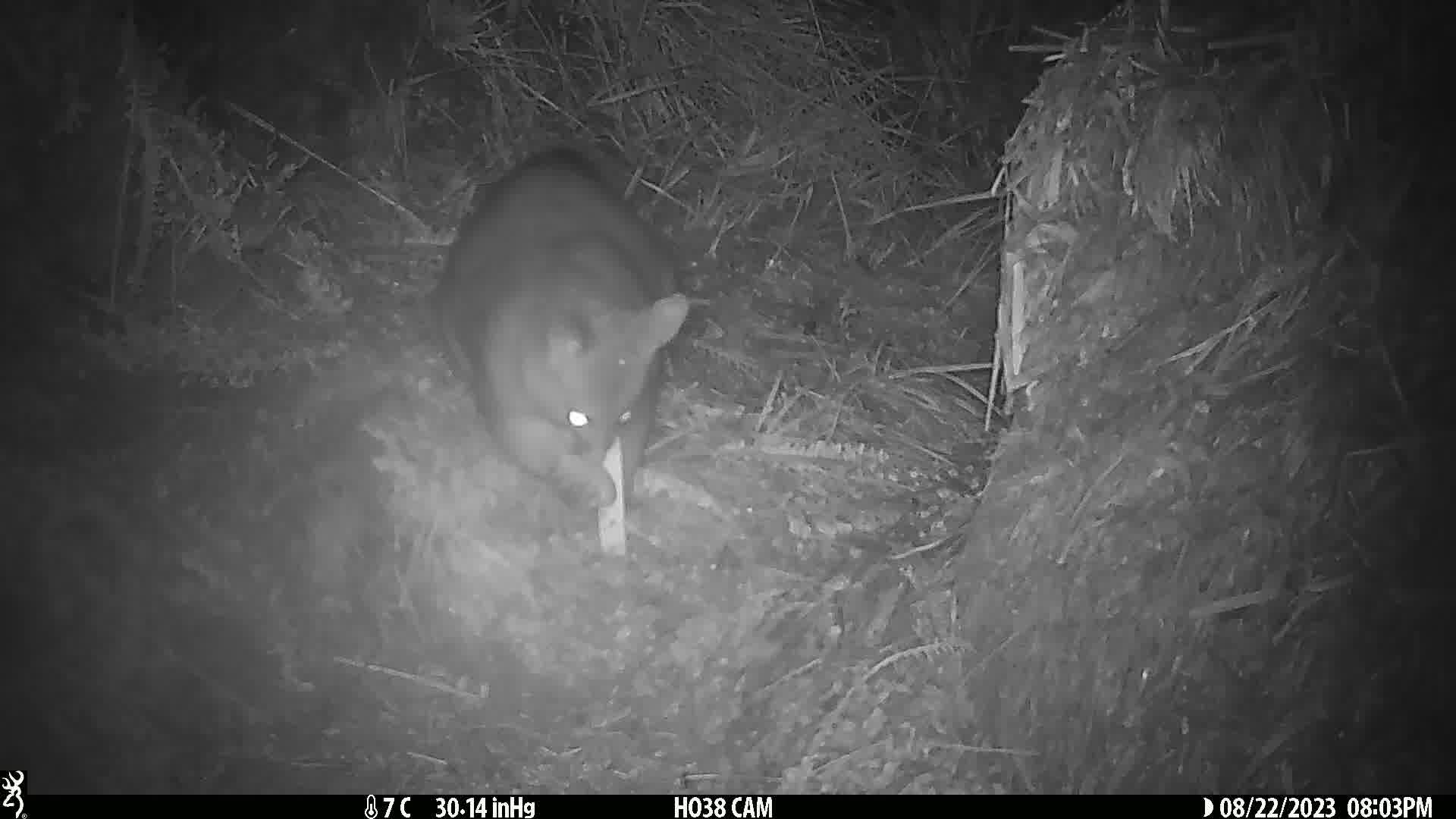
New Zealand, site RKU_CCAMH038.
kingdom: Animalia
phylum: Chordata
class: Mammalia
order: Diprotodontia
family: Phalangeridae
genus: Trichosurus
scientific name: Trichosurus vulpecula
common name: common brushtail possum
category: possum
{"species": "possum (common brushtail possum) (Trichosurus vulpecula)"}